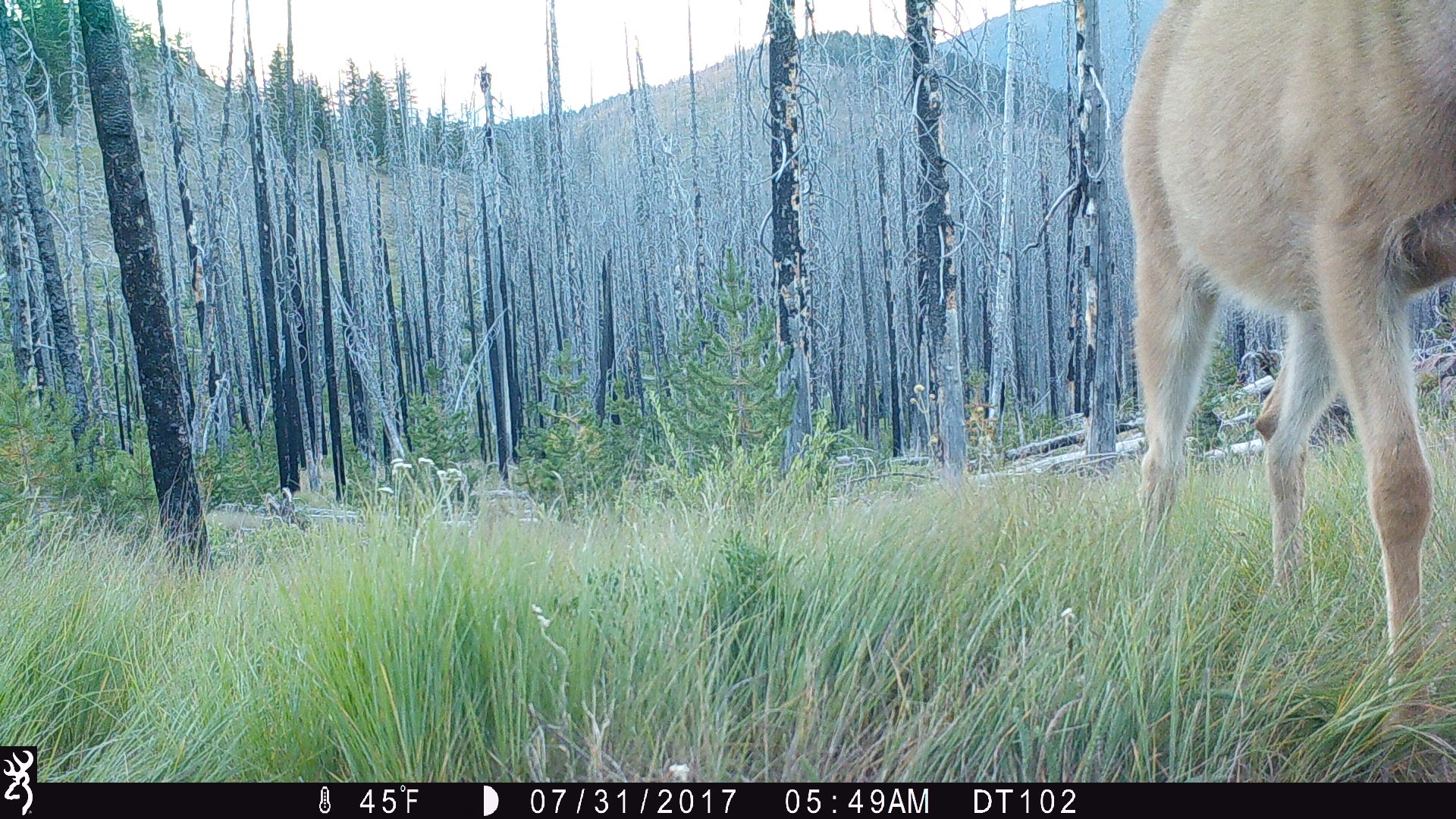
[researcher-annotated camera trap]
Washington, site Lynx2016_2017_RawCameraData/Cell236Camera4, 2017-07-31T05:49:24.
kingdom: Animalia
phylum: Chordata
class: Mammalia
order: Artiodactyla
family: Cervidae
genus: Odocoileus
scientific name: Odocoileus hemionus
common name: mule deer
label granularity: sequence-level